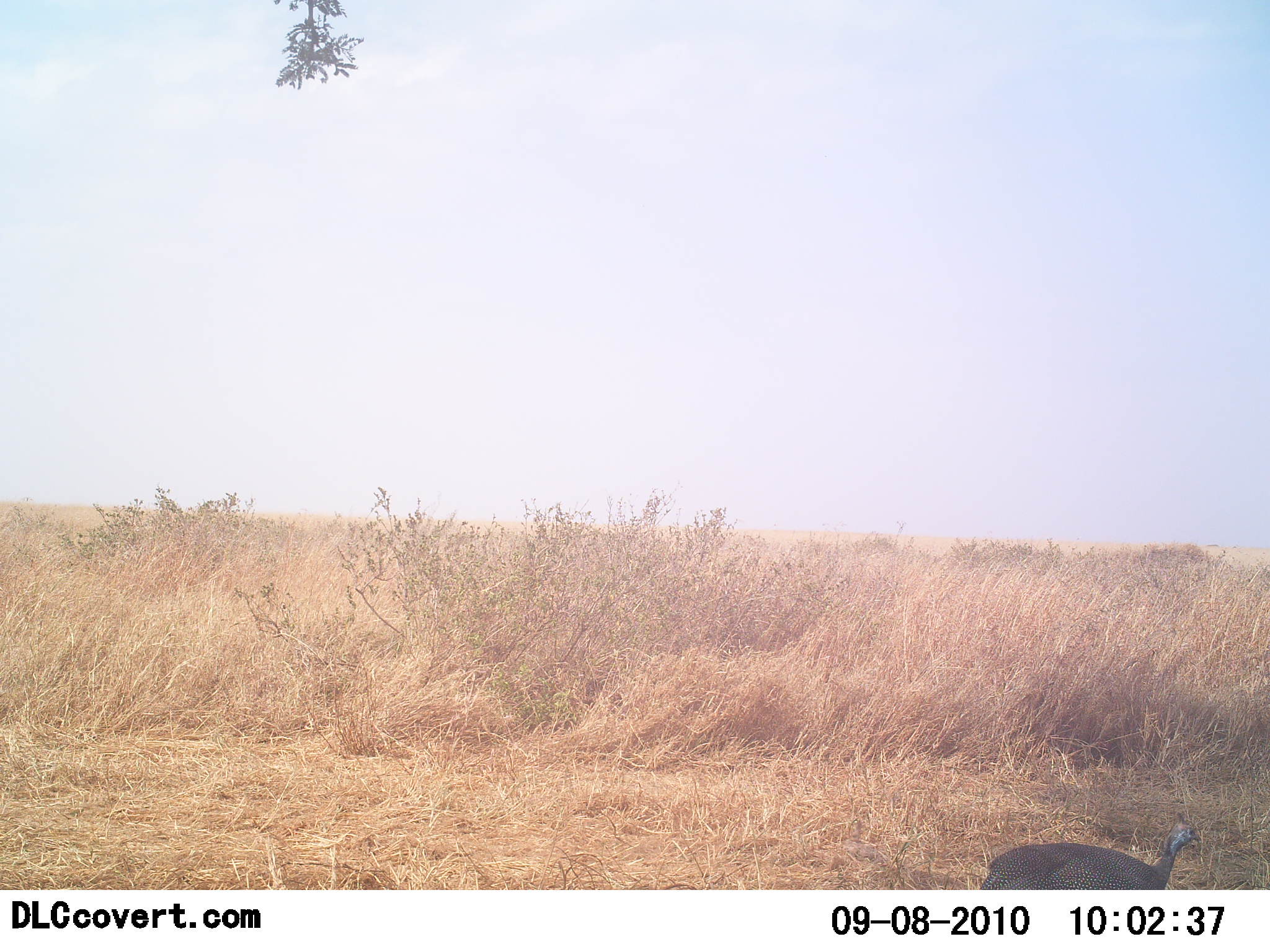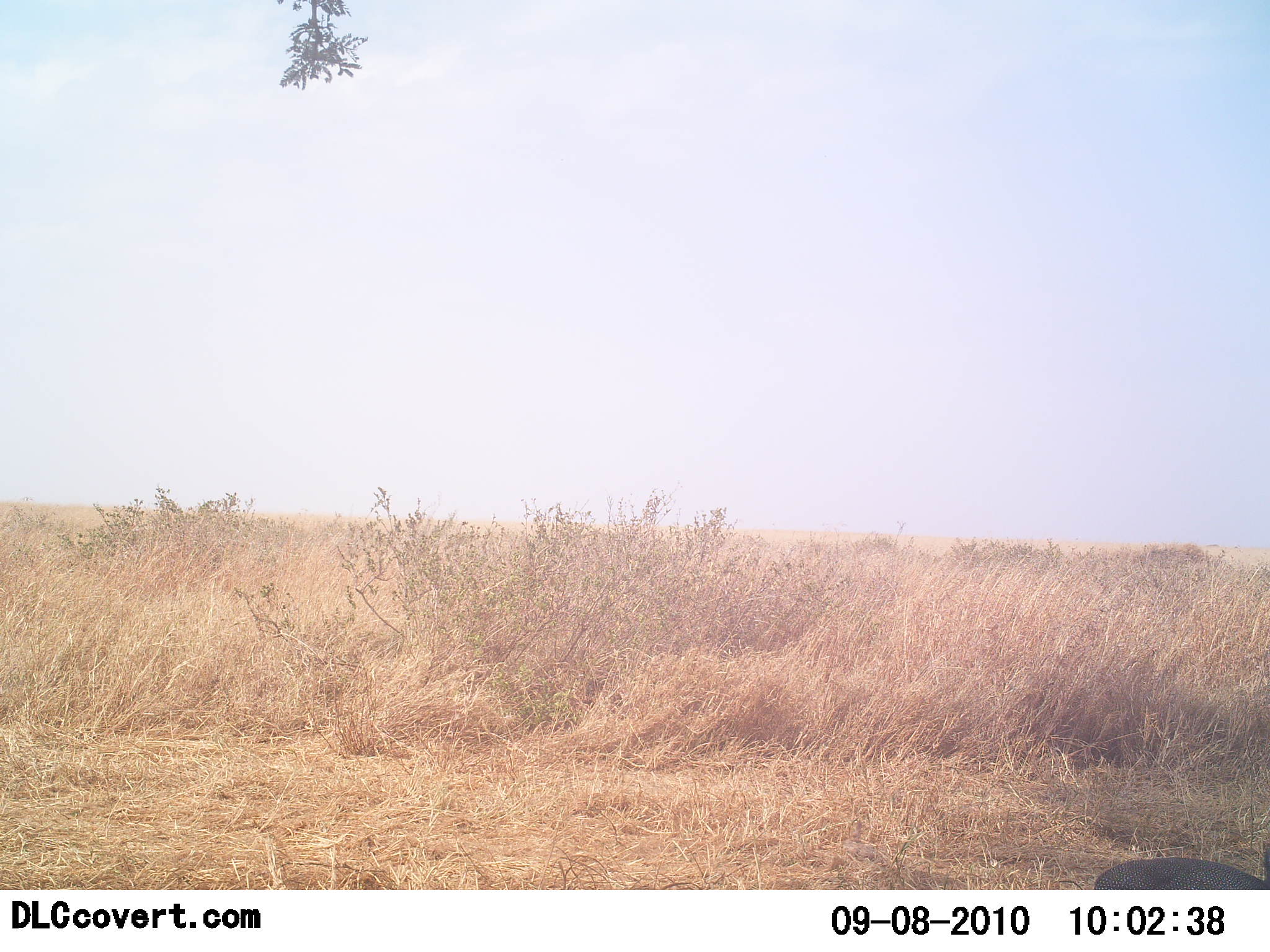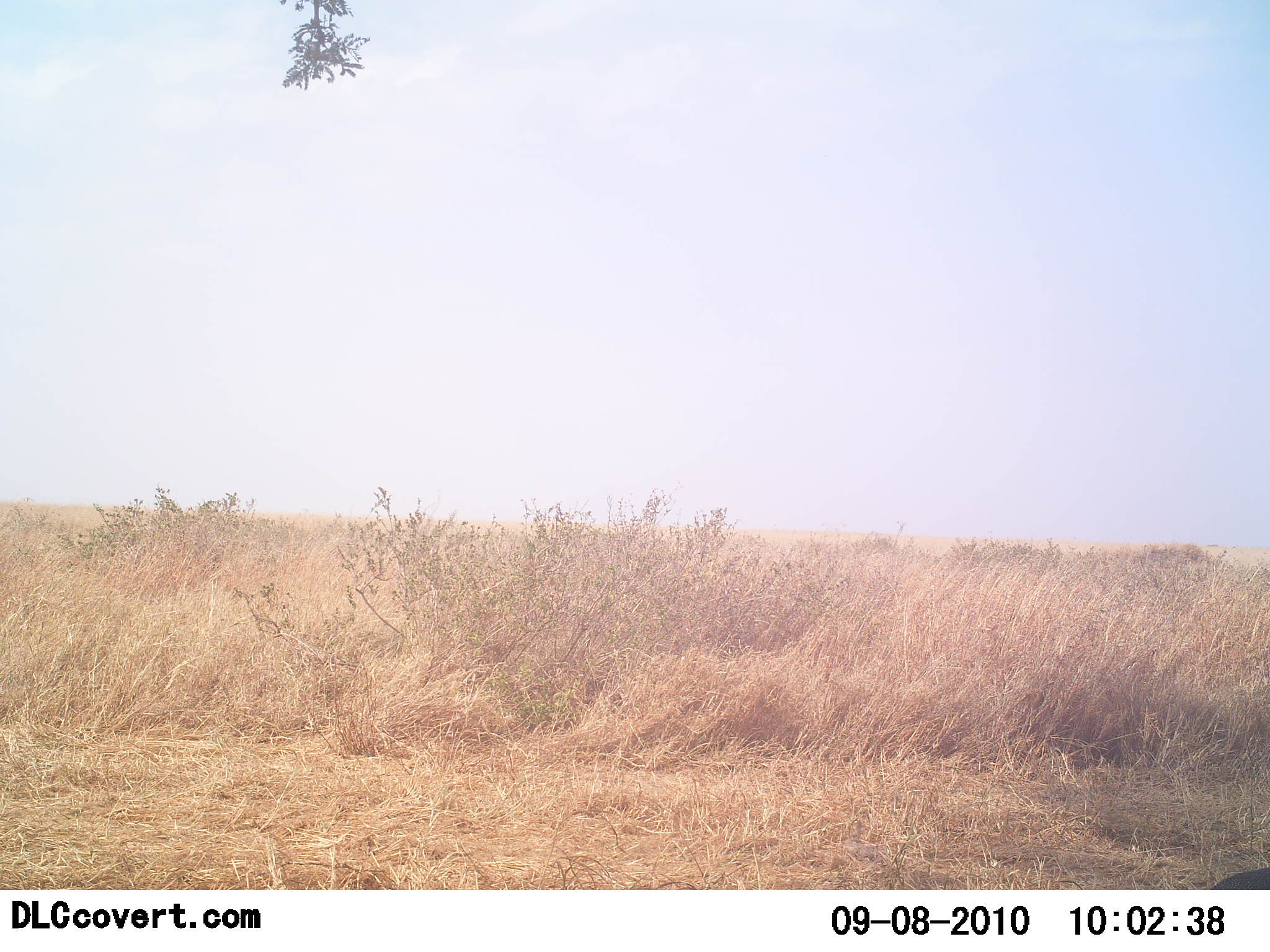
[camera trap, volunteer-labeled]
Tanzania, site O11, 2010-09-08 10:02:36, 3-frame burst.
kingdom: Animalia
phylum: Chordata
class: Aves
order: Galliformes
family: Numididae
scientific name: Numididae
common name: guinea fowl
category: guineafowl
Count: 1.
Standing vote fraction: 15%.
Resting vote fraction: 0%.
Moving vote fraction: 85%.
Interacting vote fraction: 0%.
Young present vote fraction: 0%.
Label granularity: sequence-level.